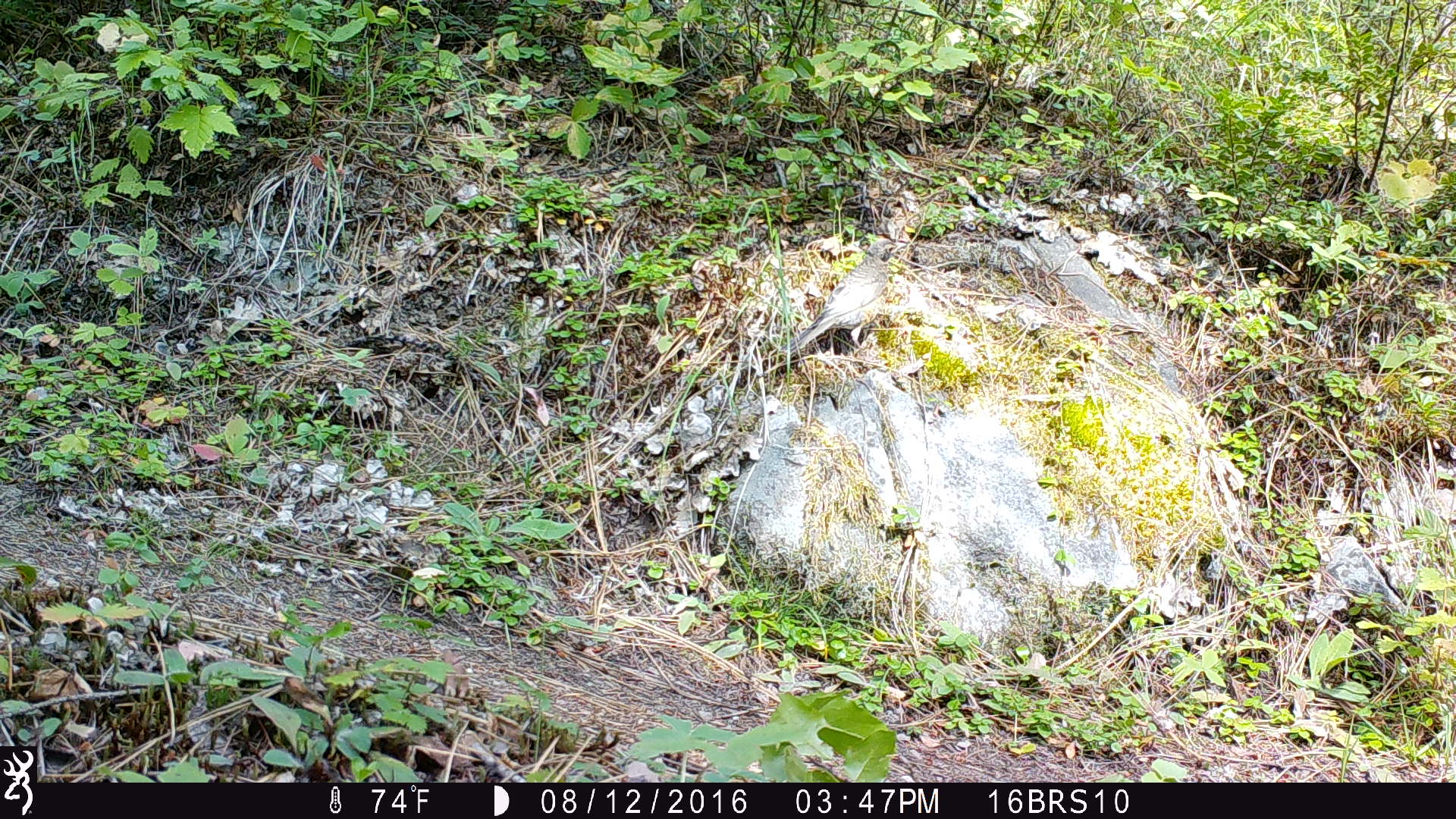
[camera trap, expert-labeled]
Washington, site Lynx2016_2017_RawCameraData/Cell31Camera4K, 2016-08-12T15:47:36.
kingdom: Animalia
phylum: Chordata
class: Aves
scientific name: Aves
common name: birds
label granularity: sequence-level